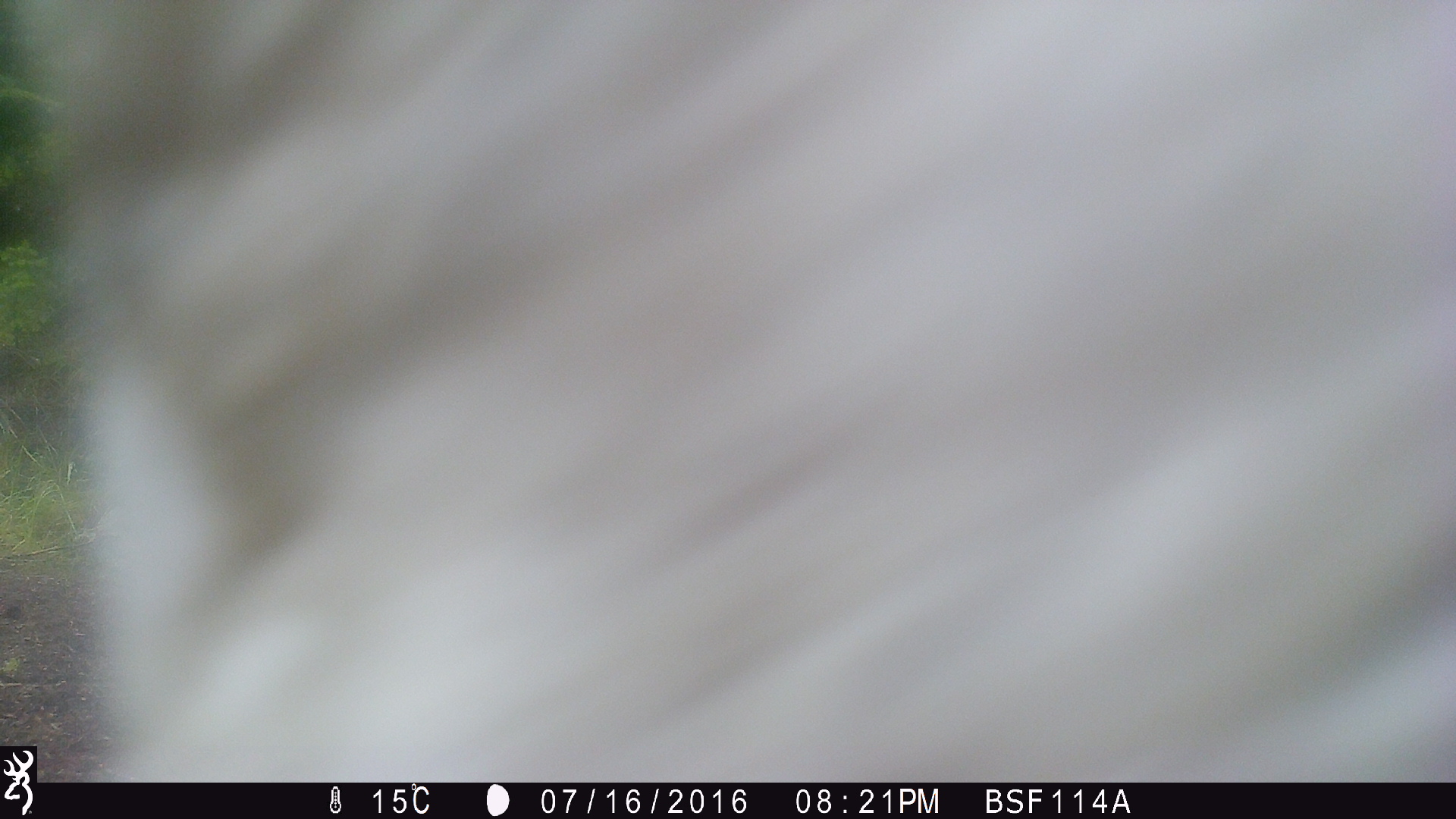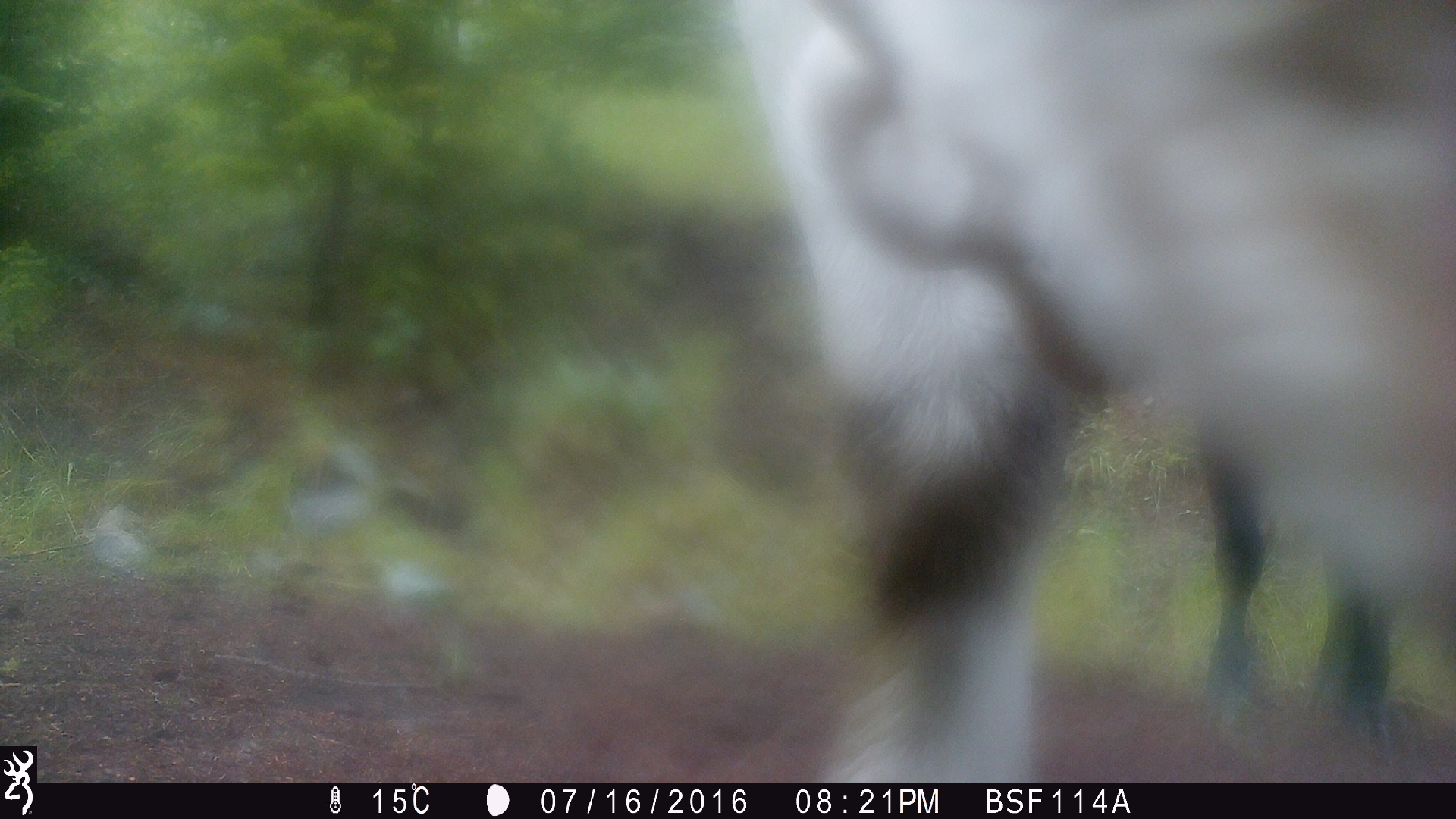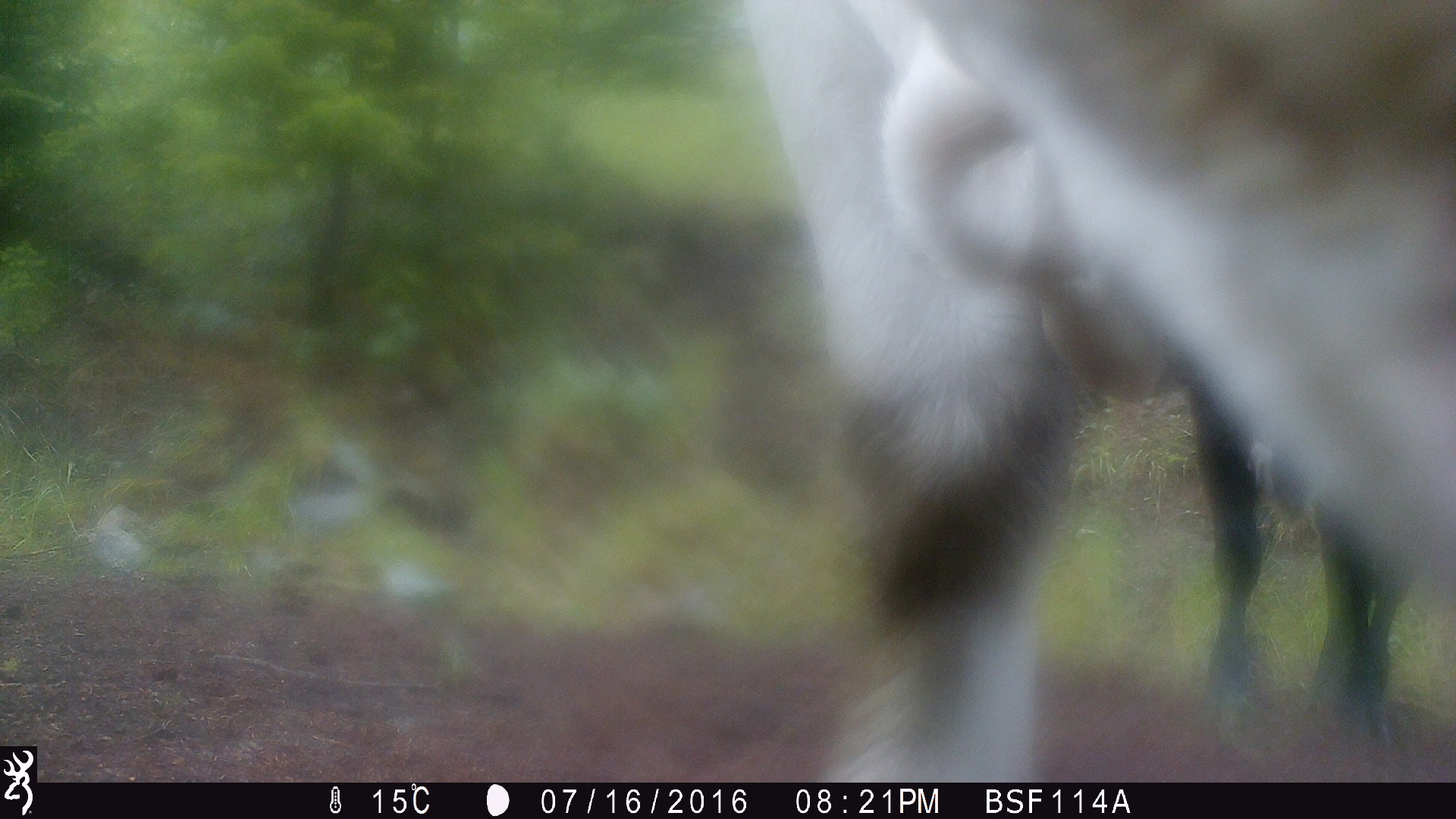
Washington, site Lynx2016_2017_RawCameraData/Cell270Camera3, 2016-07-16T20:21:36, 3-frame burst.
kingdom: Animalia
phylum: Chordata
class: Mammalia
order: Artiodactyla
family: Bovidae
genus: Bos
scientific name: Bos taurus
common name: domestic cattle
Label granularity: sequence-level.